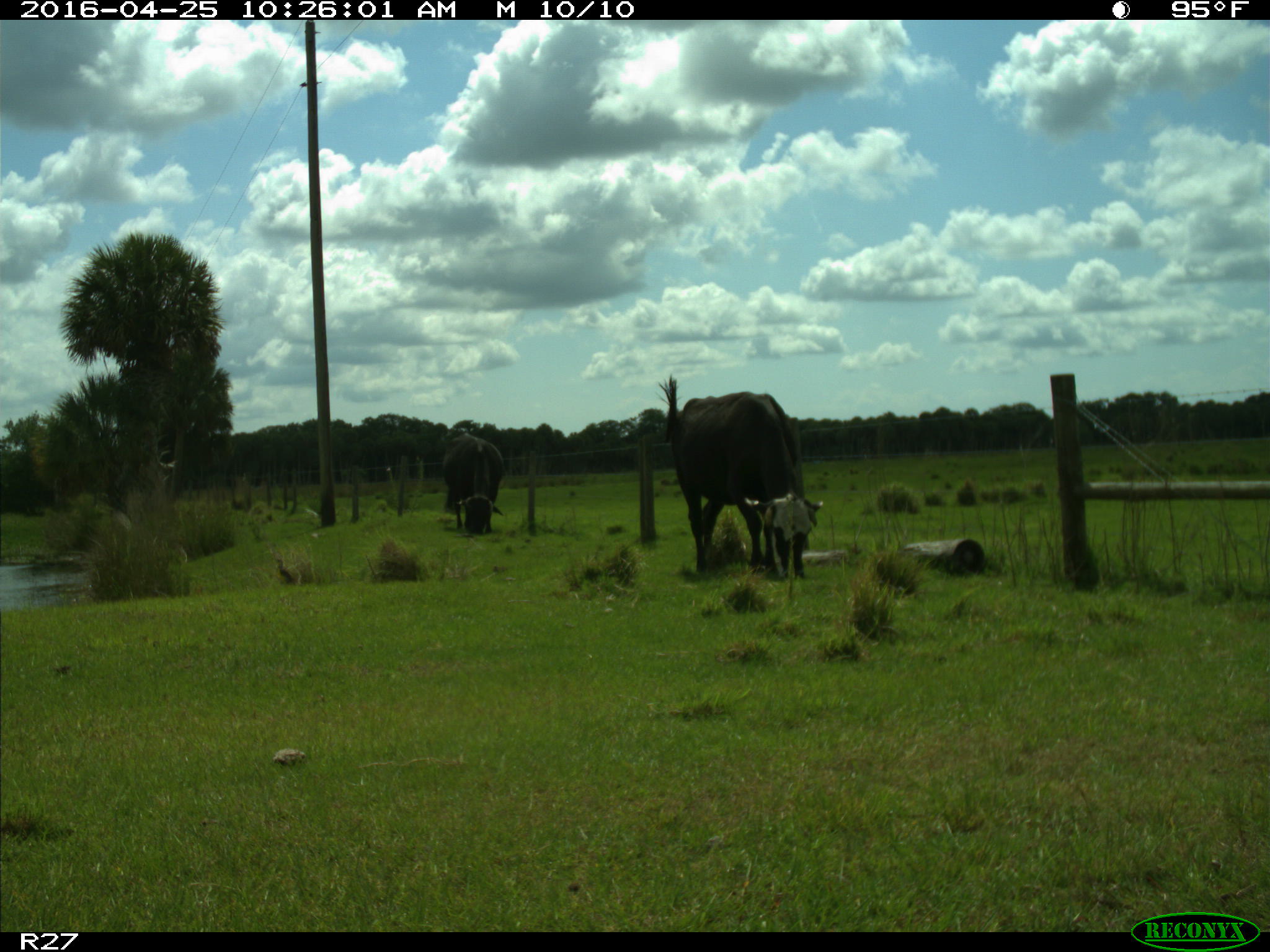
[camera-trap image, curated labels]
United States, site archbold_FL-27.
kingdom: Animalia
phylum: Chordata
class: Mammalia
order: Artiodactyla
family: Bovidae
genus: Bos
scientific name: Bos taurus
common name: domestic cow